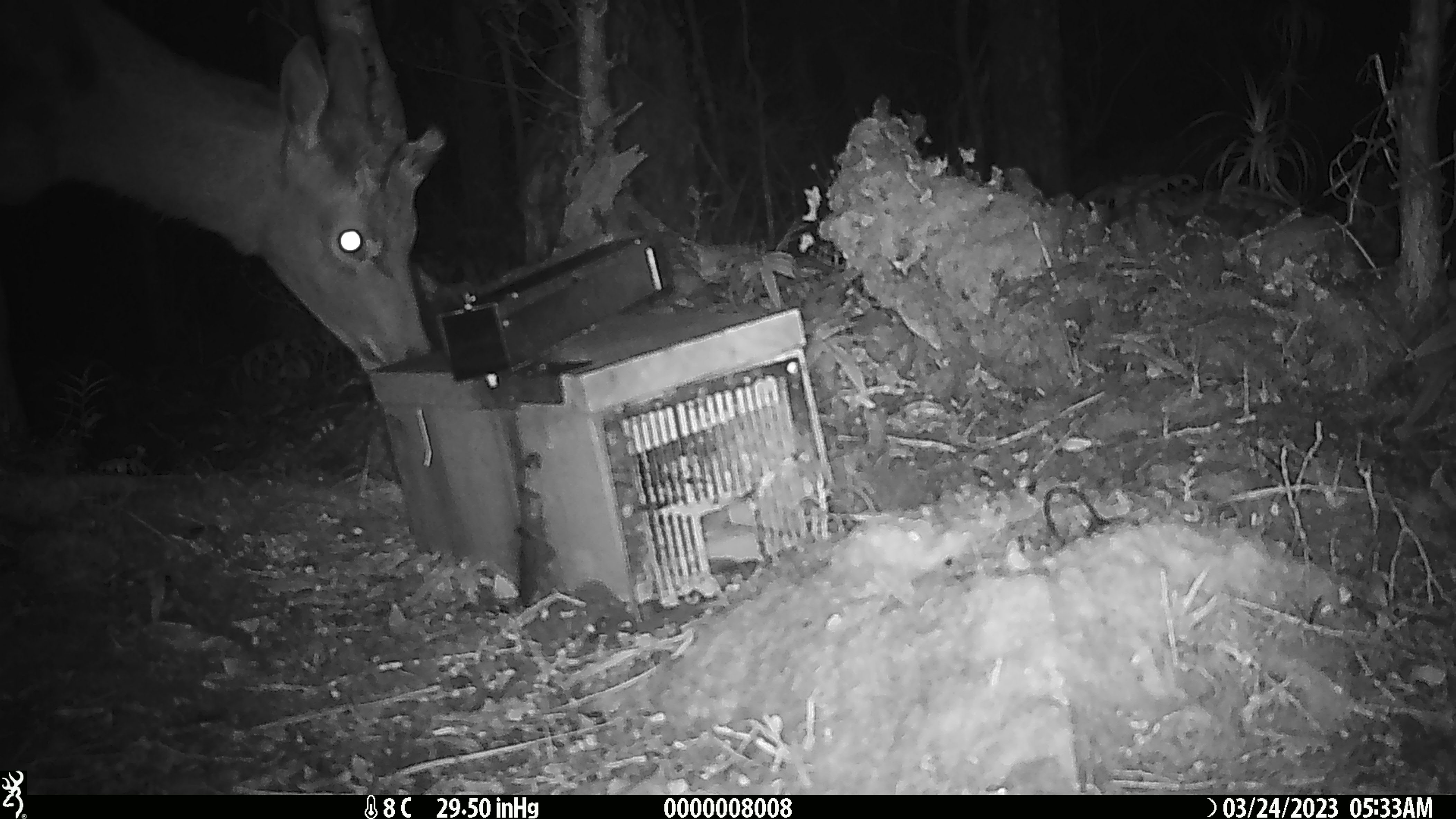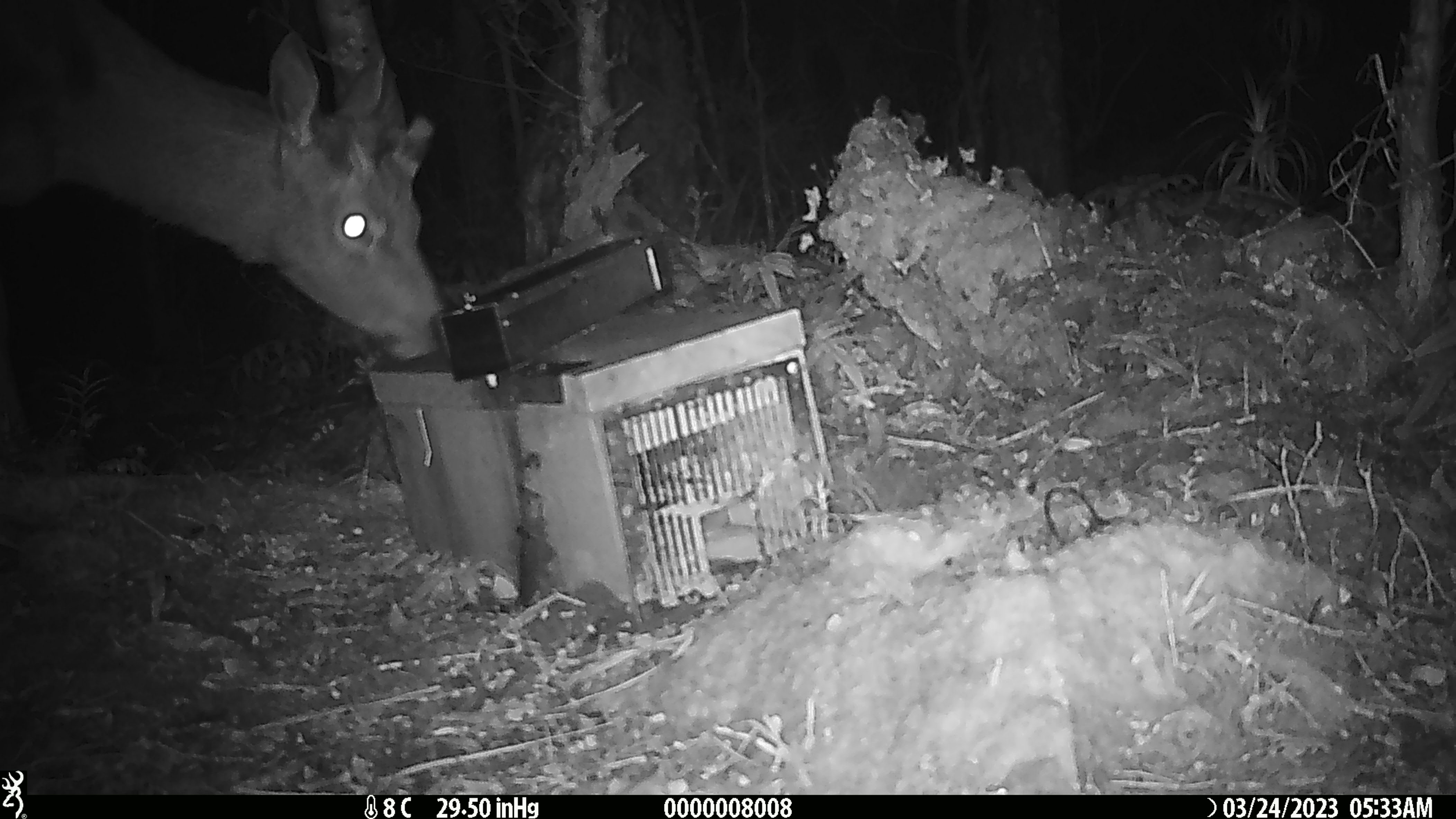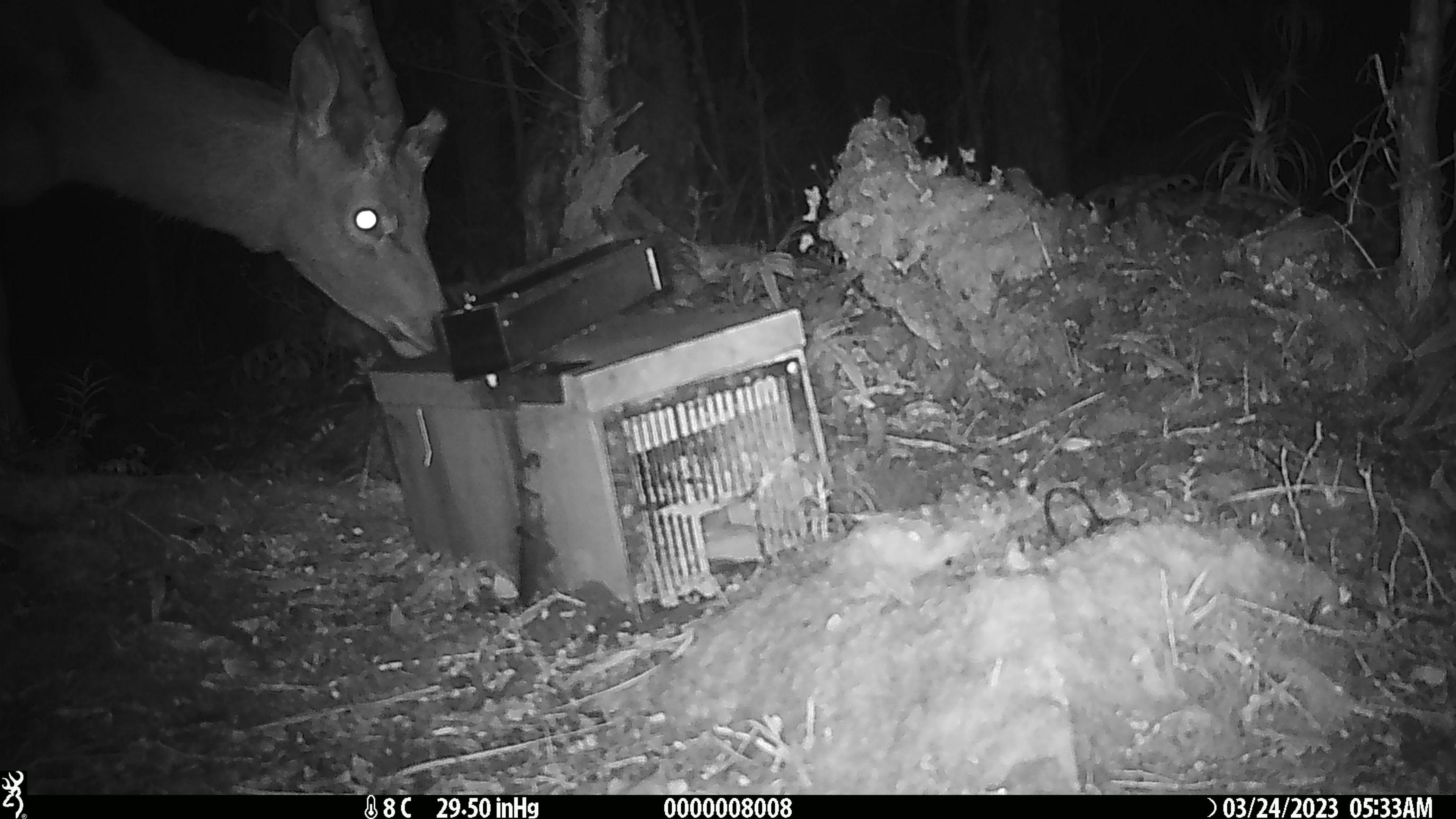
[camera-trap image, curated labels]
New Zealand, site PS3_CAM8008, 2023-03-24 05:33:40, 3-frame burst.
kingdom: Animalia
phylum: Chordata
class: Mammalia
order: Artiodactyla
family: Cervidae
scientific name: Cervidae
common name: deer